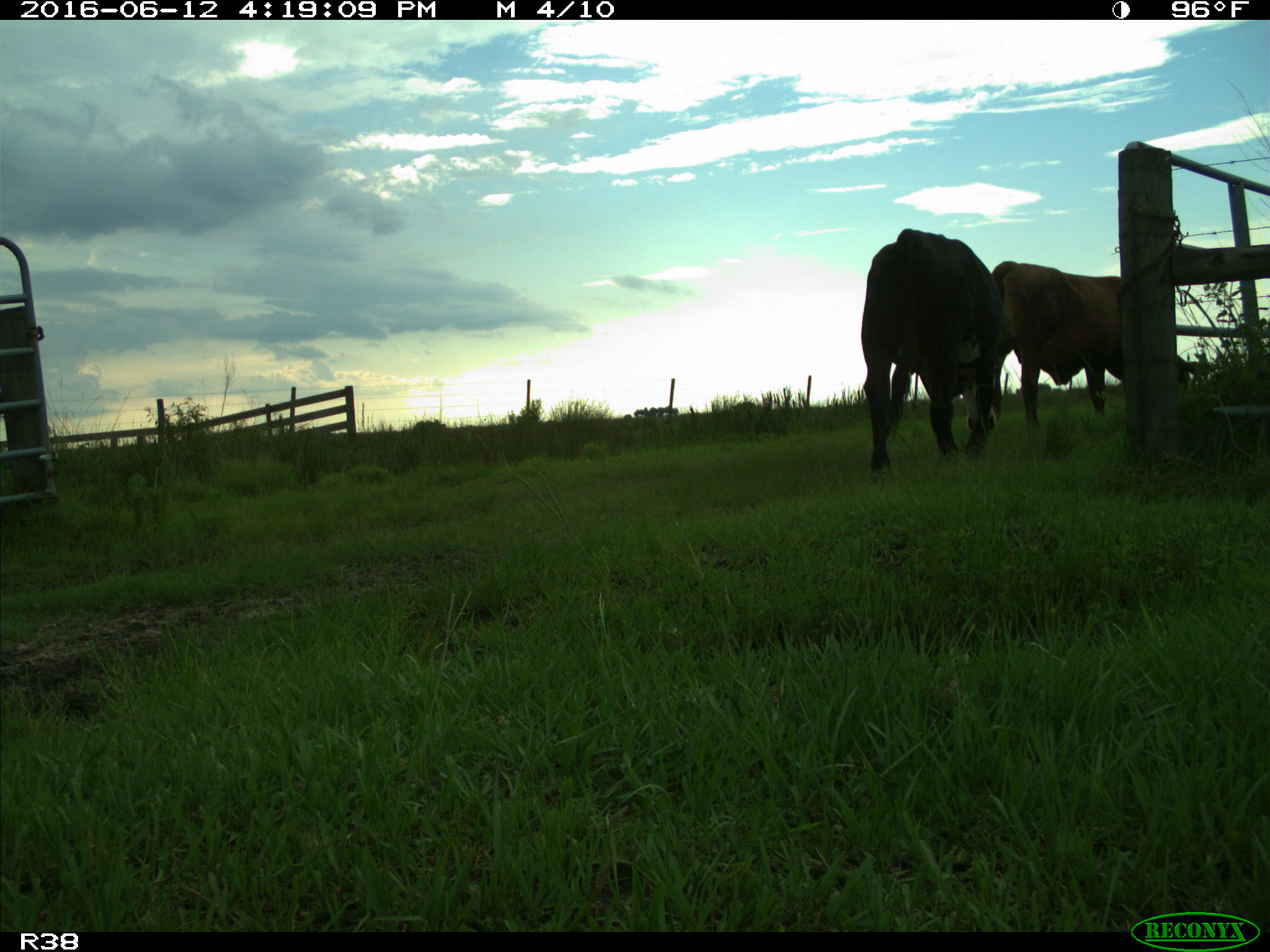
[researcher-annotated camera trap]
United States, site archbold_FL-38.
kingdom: Animalia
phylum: Chordata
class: Mammalia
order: Artiodactyla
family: Bovidae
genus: Bos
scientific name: Bos taurus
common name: domestic cow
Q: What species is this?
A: Bos taurus (domestic cow).